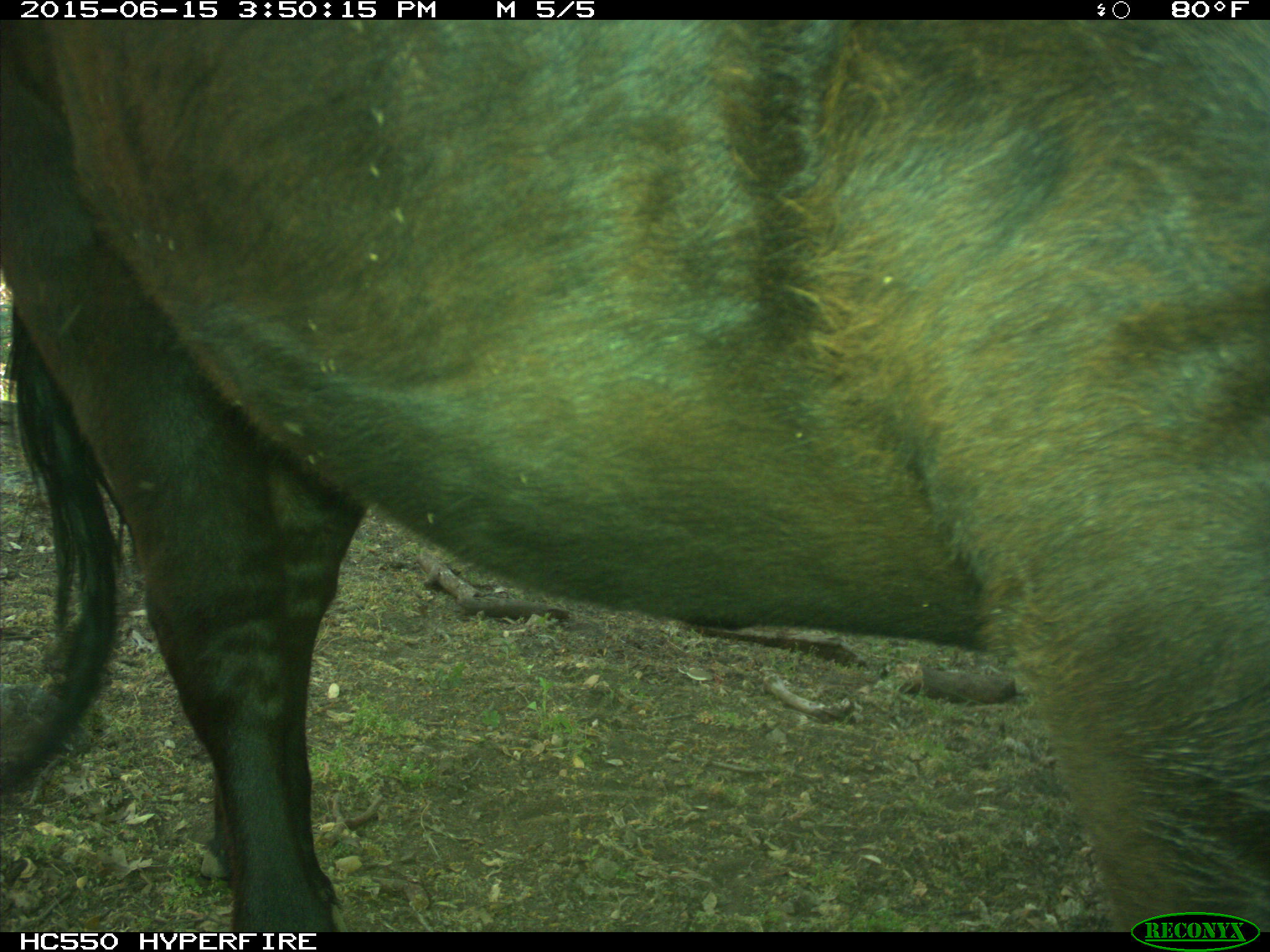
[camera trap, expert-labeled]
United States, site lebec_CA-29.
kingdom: Animalia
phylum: Chordata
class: Mammalia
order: Artiodactyla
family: Bovidae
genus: Bos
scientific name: Bos taurus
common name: domestic cow